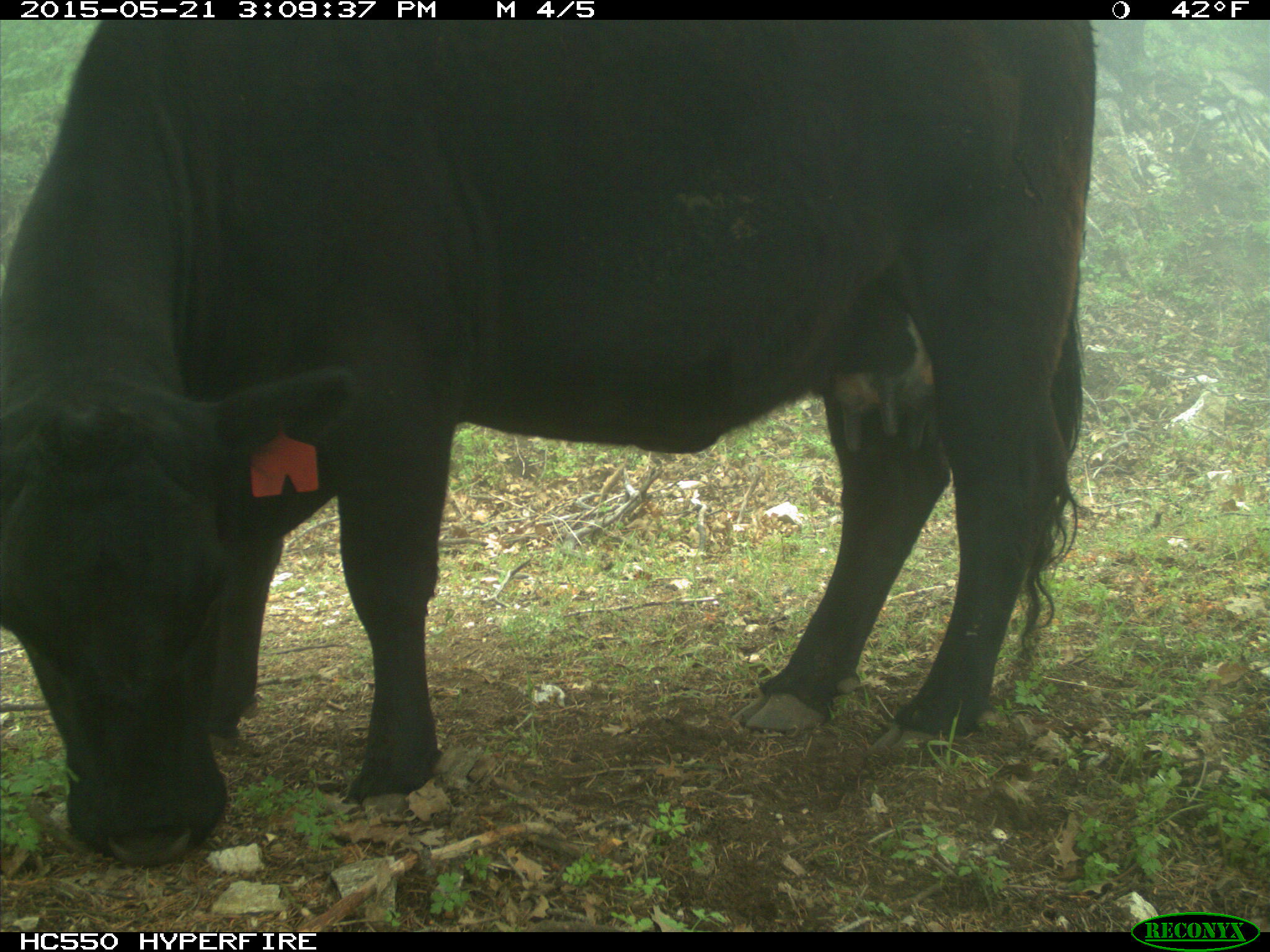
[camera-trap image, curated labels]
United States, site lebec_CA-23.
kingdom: Animalia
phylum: Chordata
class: Mammalia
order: Artiodactyla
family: Bovidae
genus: Bos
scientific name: Bos taurus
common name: domestic cow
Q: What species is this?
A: Bos taurus (domestic cow).